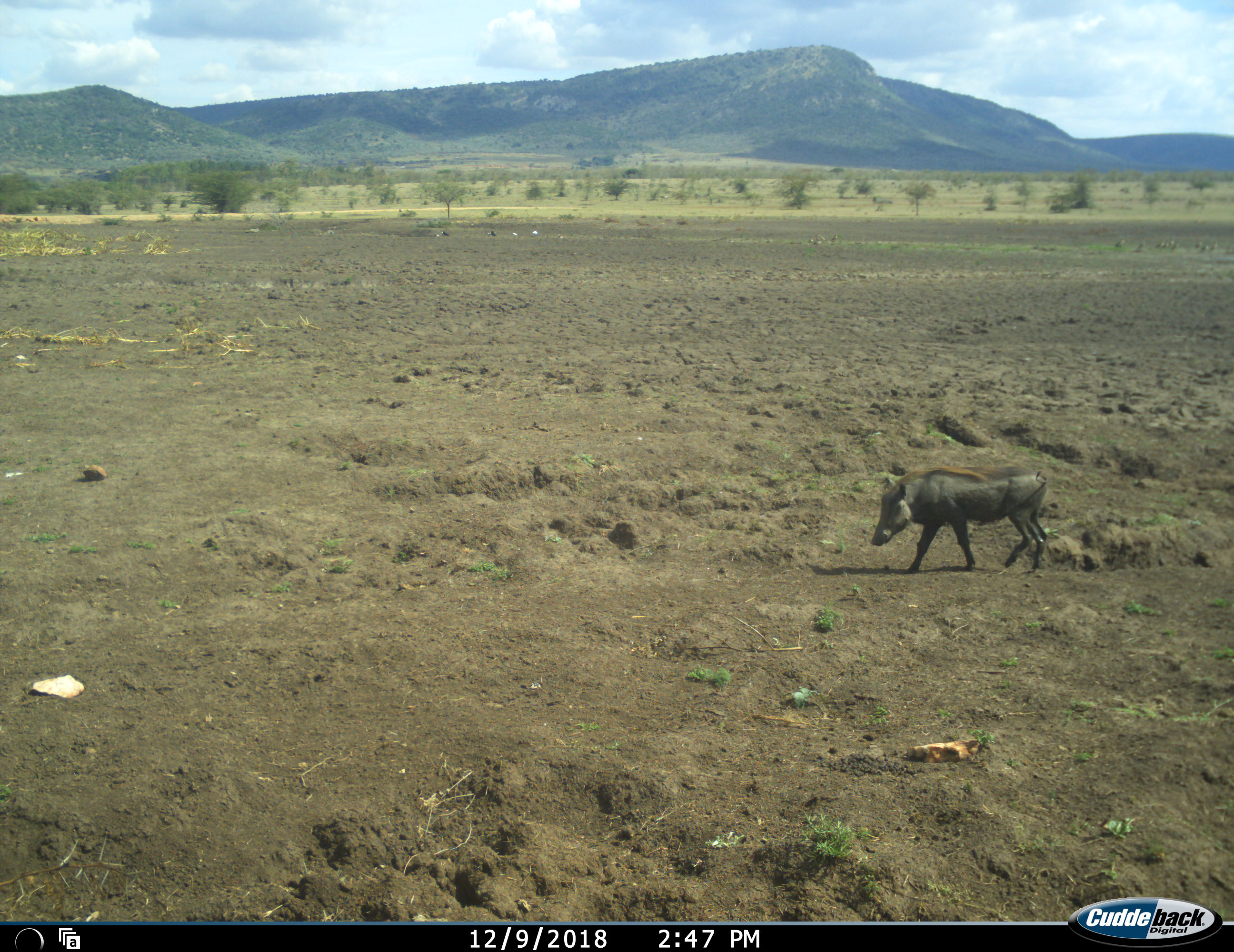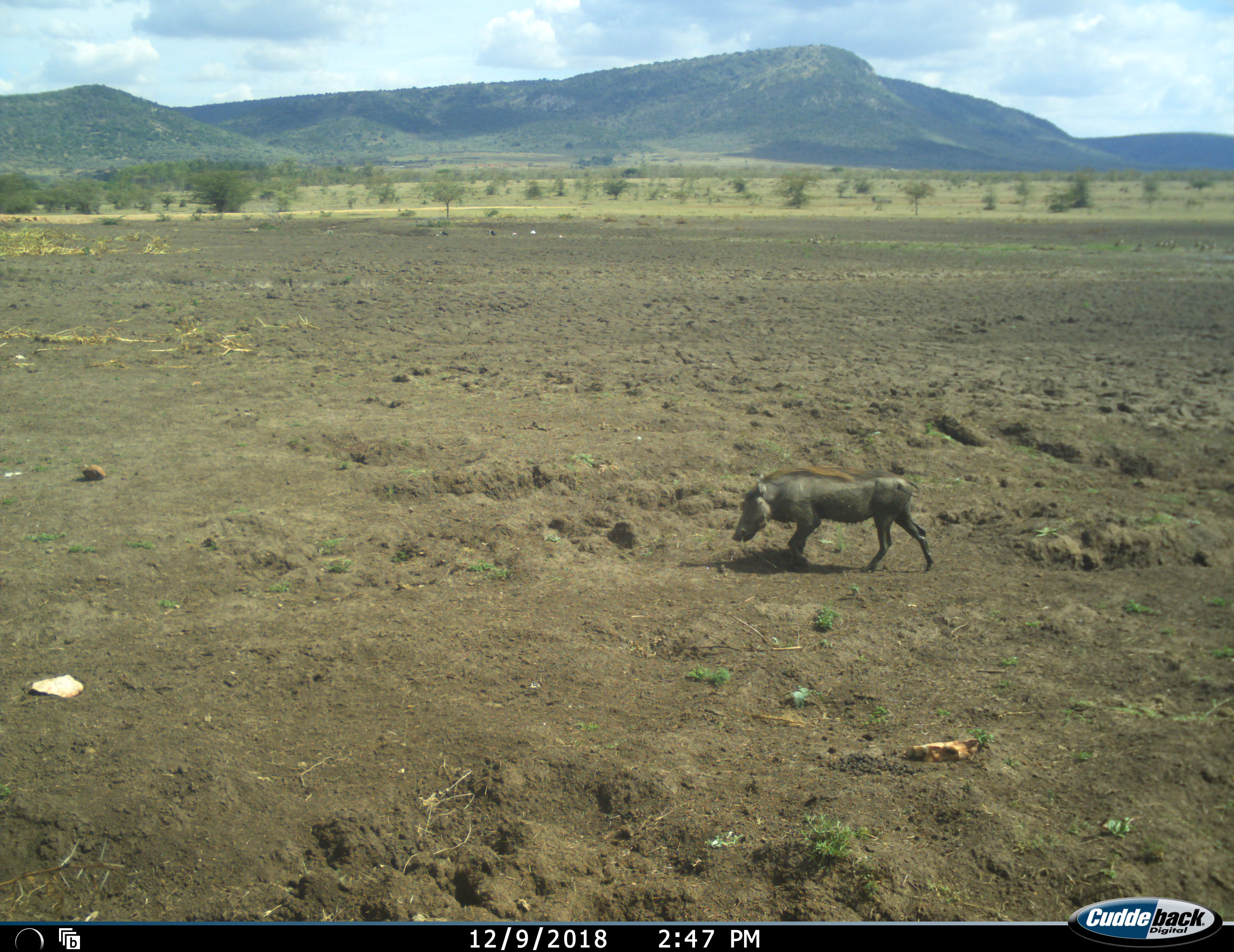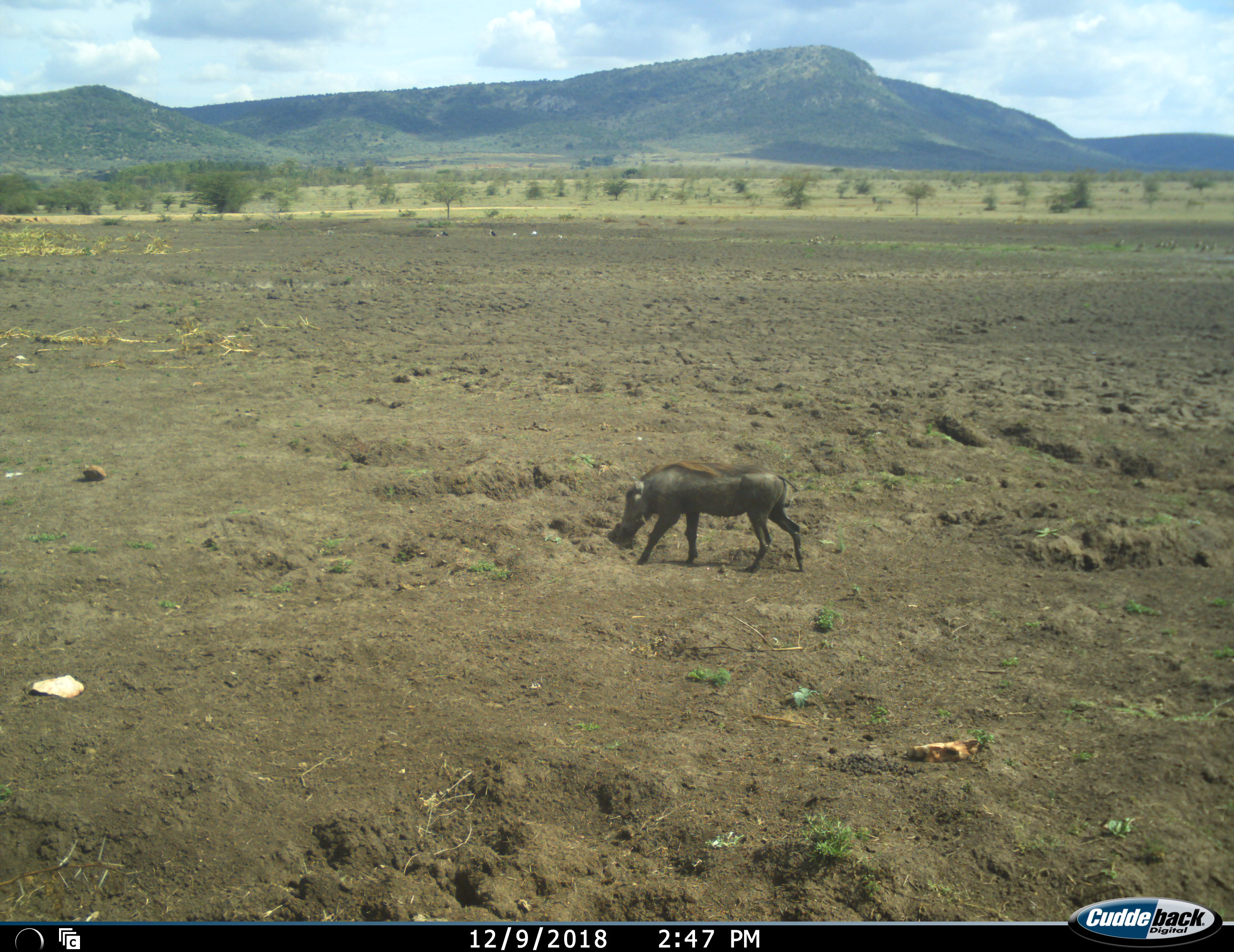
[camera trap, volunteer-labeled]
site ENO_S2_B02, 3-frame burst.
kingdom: Animalia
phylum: Chordata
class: Mammalia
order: Artiodactyla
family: Suidae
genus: Phacochoerus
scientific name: Phacochoerus africanus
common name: warthog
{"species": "warthog (Phacochoerus africanus)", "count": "1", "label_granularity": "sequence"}